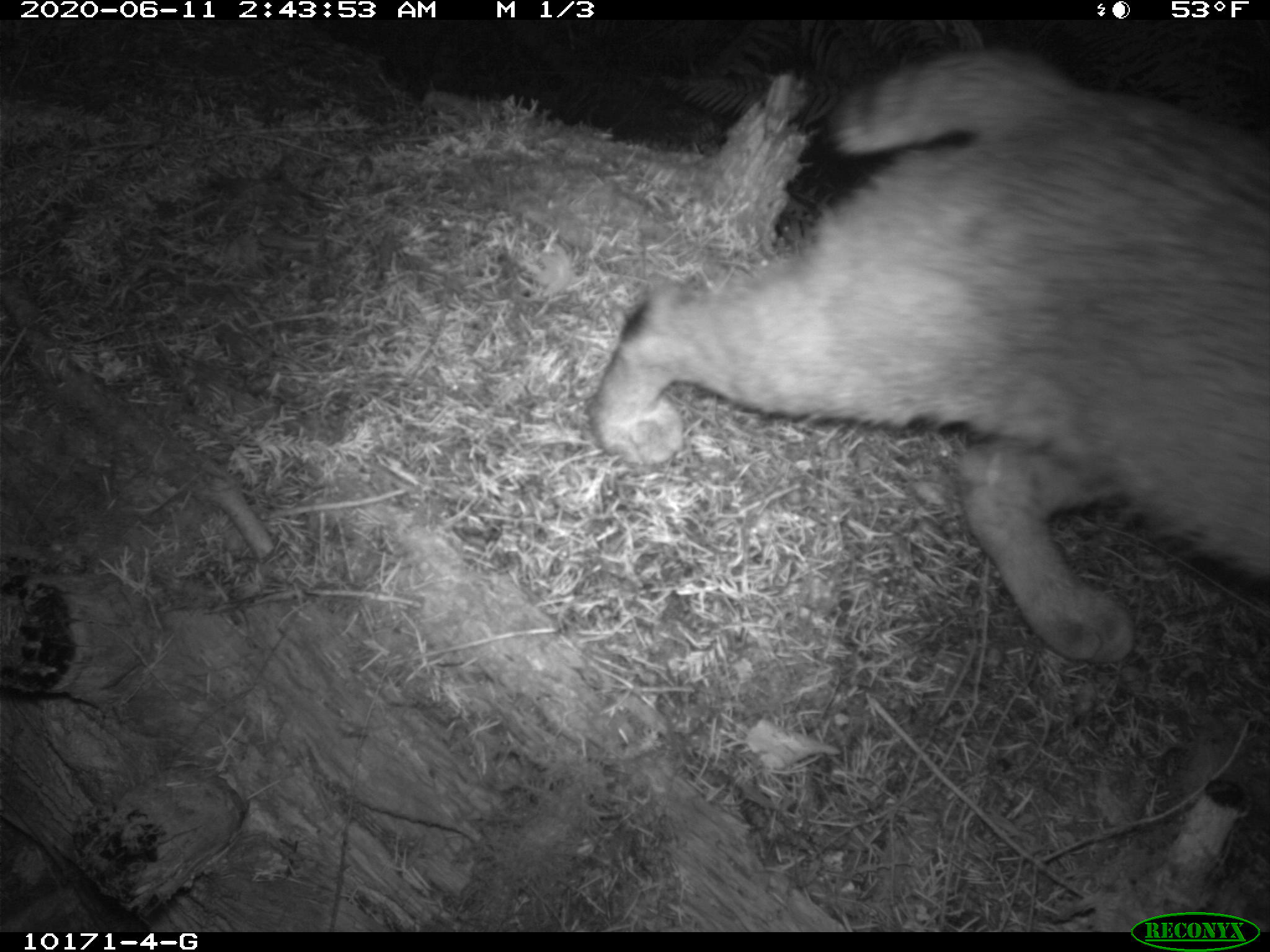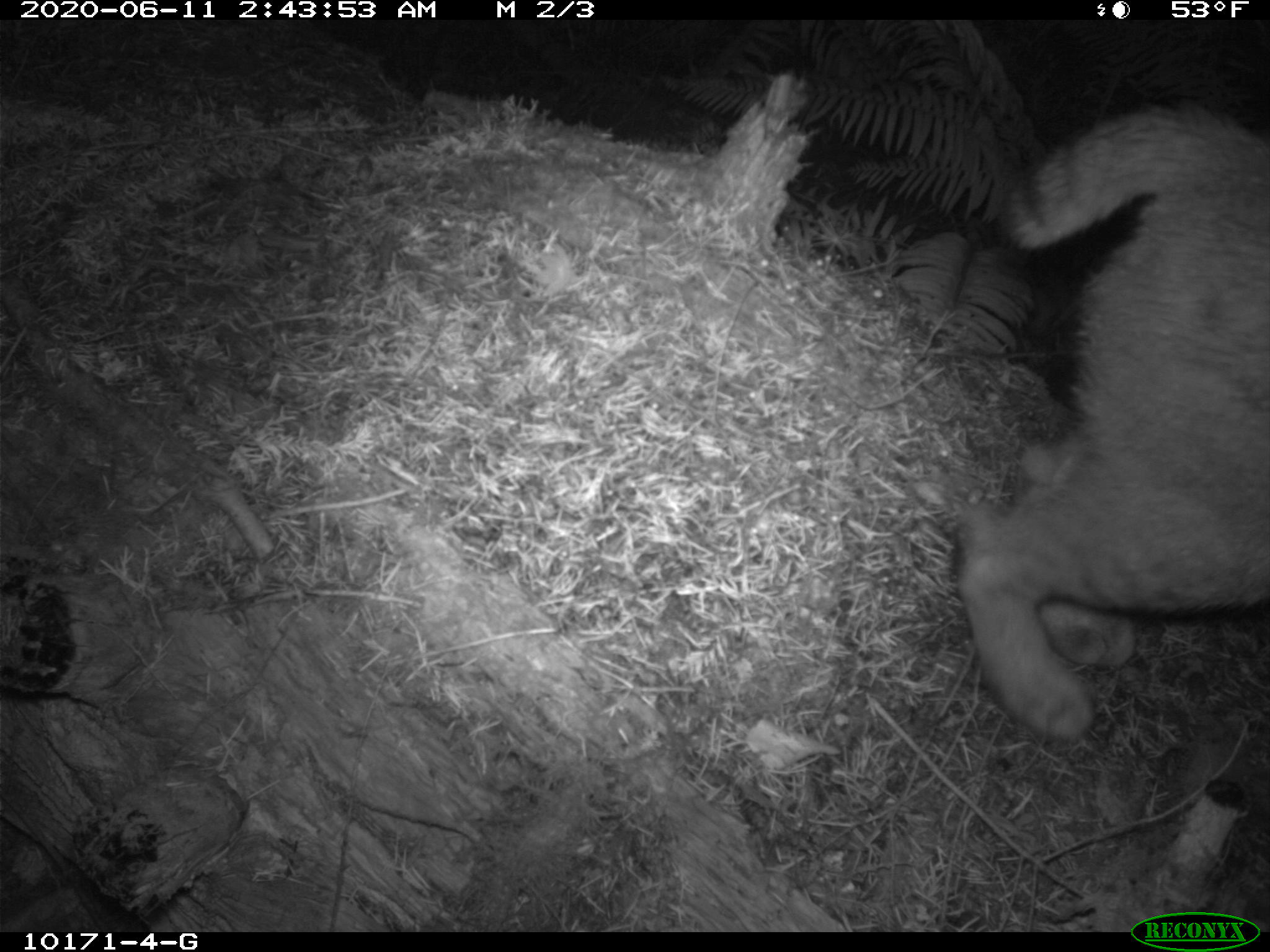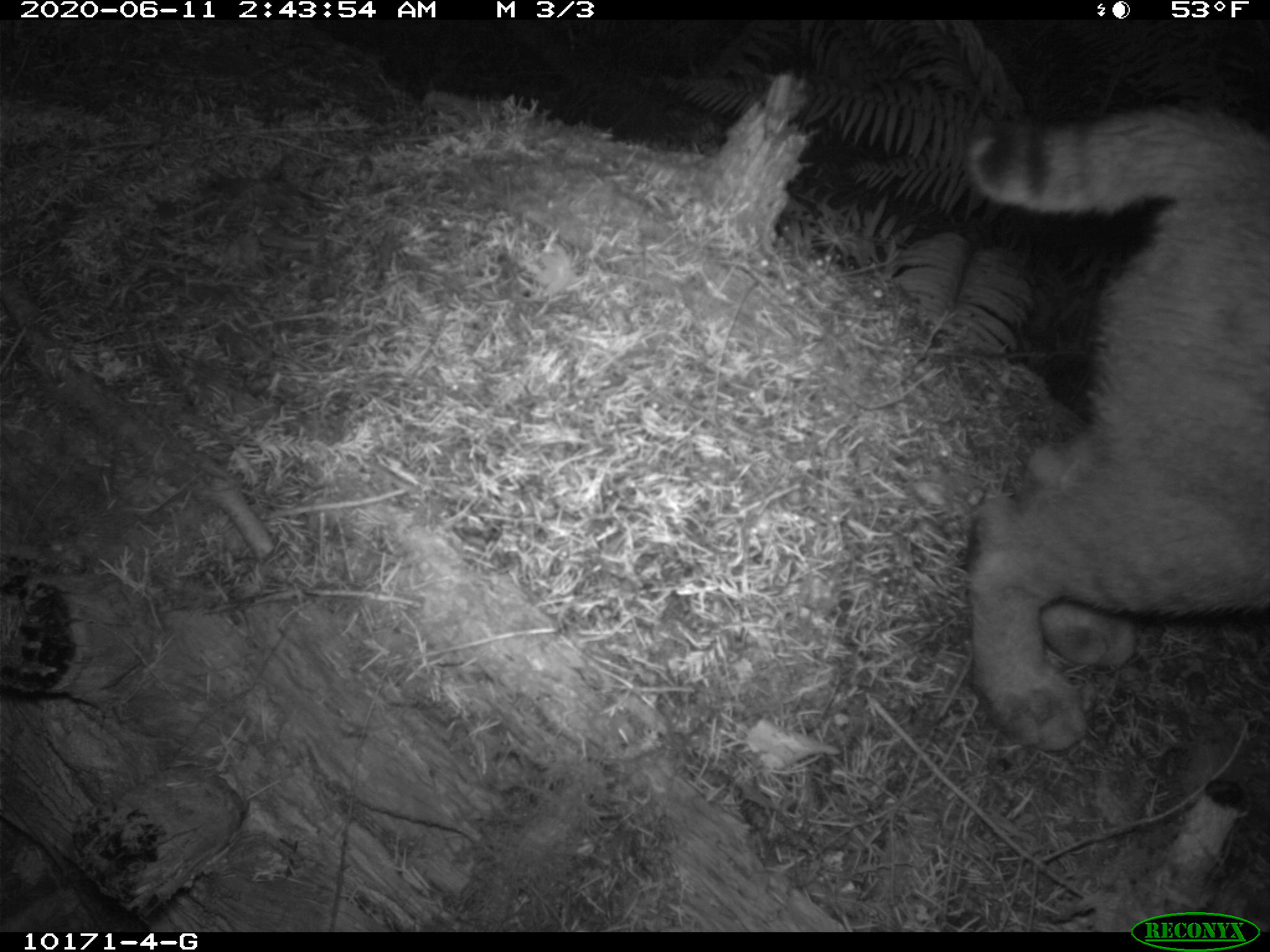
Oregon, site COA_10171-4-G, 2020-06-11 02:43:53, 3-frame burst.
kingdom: Animalia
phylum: Chordata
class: Mammalia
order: Carnivora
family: Felidae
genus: Lynx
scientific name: Lynx rufus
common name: bobcat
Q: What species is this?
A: Bobcat (Lynx rufus).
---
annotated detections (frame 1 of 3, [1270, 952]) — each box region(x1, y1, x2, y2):
bobcat: region(573, 30, 1266, 679)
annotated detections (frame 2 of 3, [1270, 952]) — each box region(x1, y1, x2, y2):
bobcat: region(935, 87, 1267, 758)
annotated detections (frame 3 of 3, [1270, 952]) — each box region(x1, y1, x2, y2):
bobcat: region(954, 96, 1269, 763)